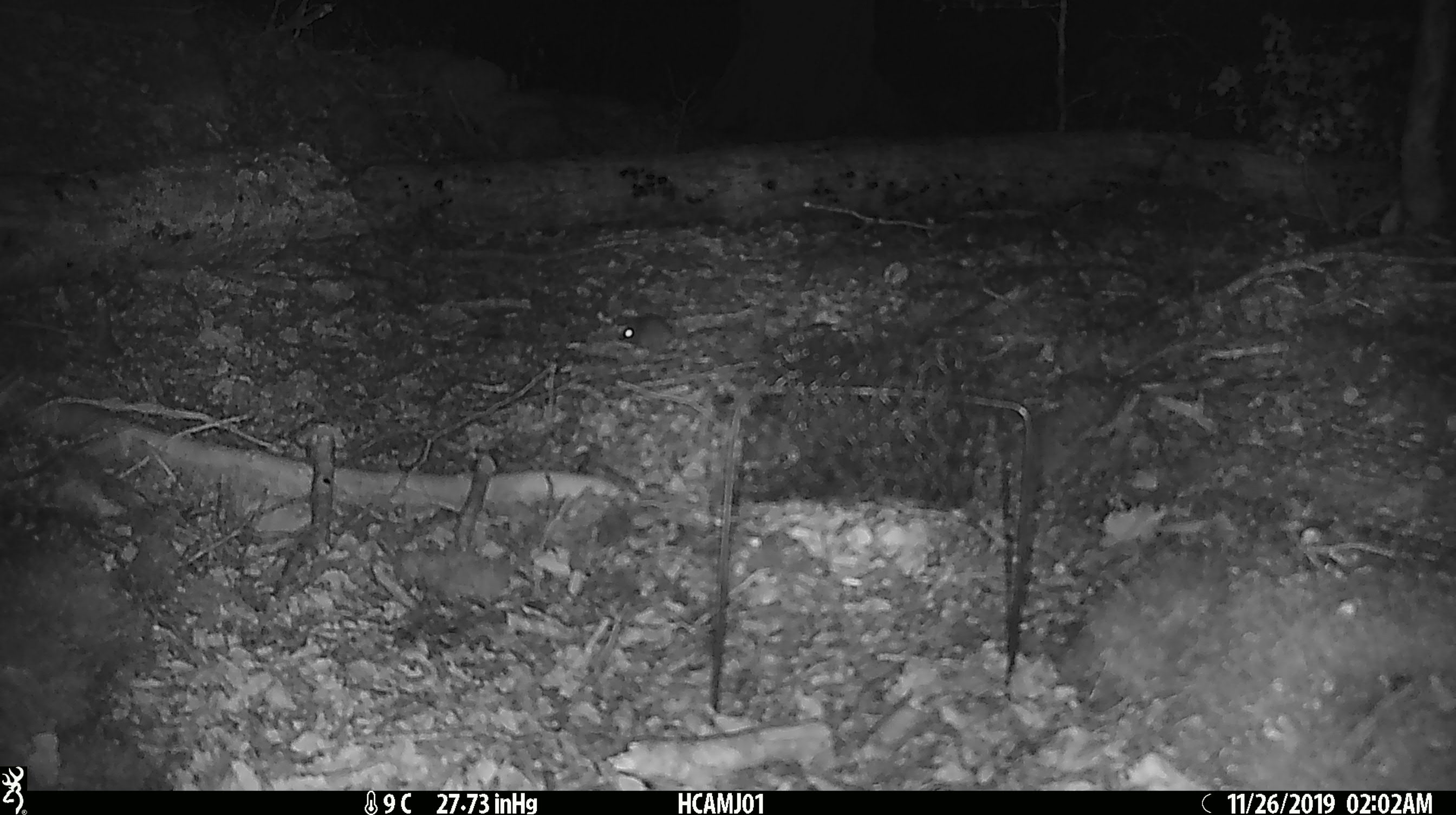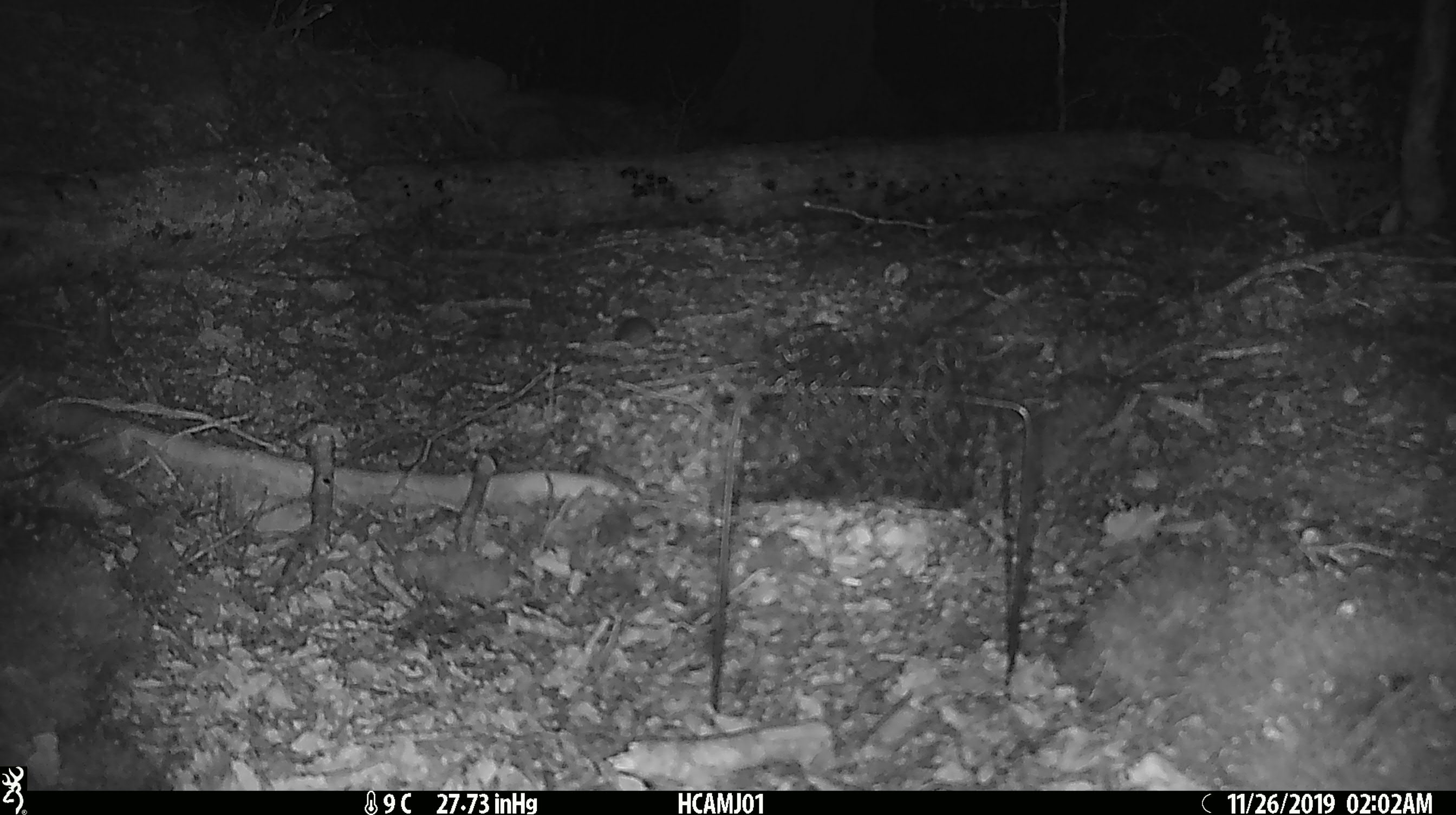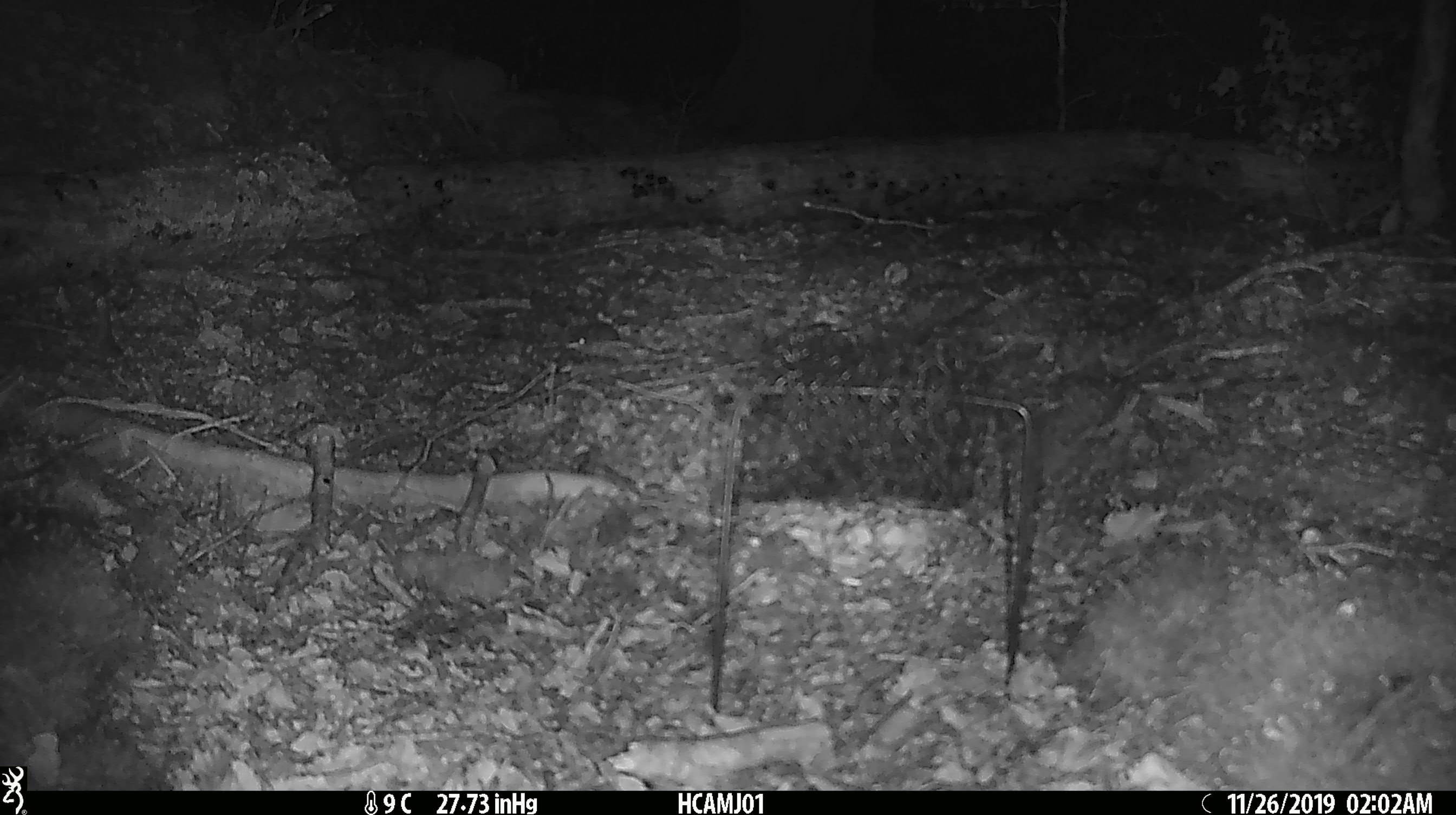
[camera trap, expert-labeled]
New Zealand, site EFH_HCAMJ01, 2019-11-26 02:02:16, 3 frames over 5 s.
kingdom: Animalia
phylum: Chordata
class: Mammalia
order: Rodentia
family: Muridae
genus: Mus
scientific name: Mus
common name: mouse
Mouse (Mus).